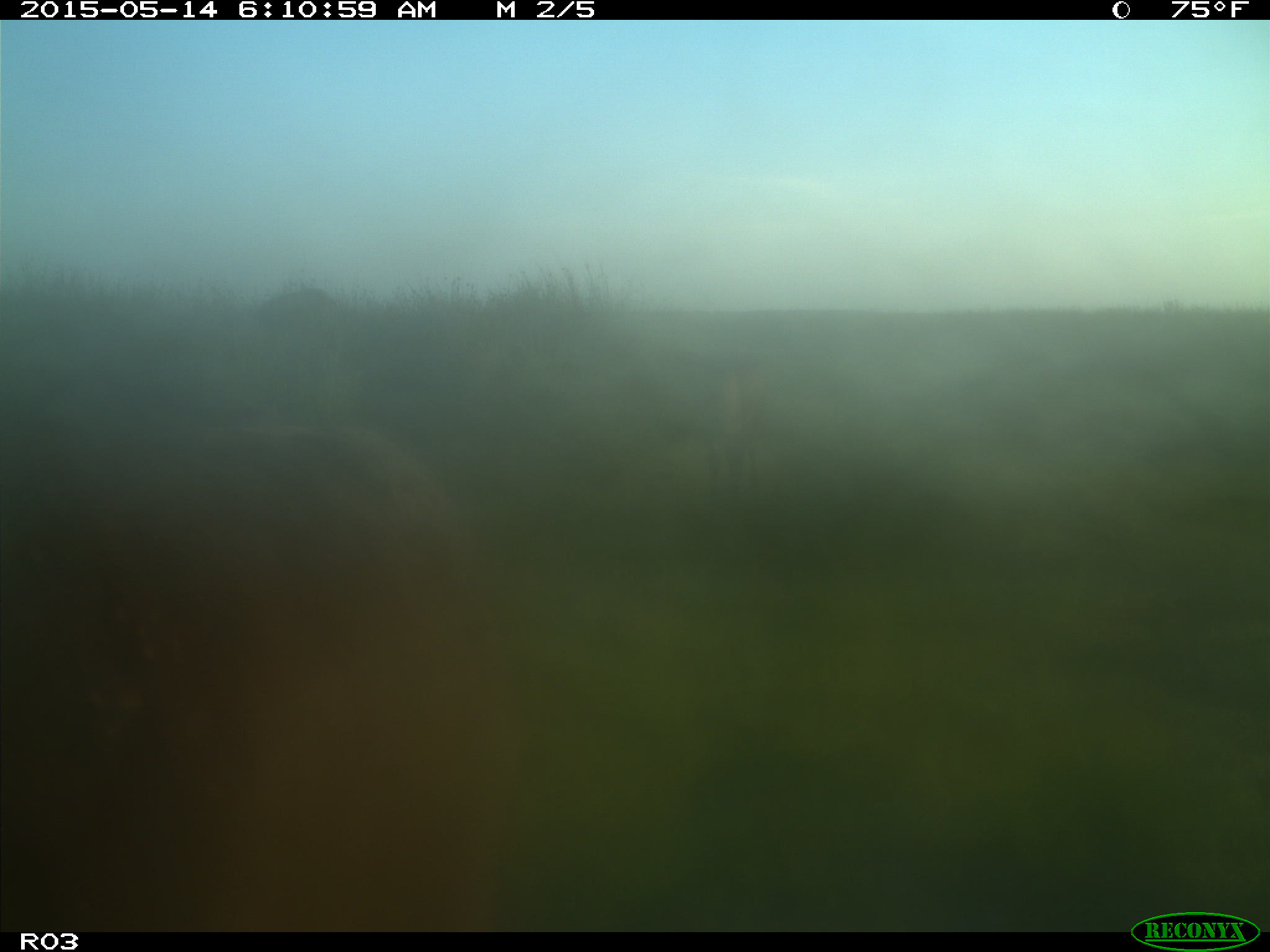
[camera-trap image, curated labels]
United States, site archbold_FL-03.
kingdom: Animalia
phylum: Chordata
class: Mammalia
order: Artiodactyla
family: Bovidae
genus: Bos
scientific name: Bos taurus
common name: domestic cow